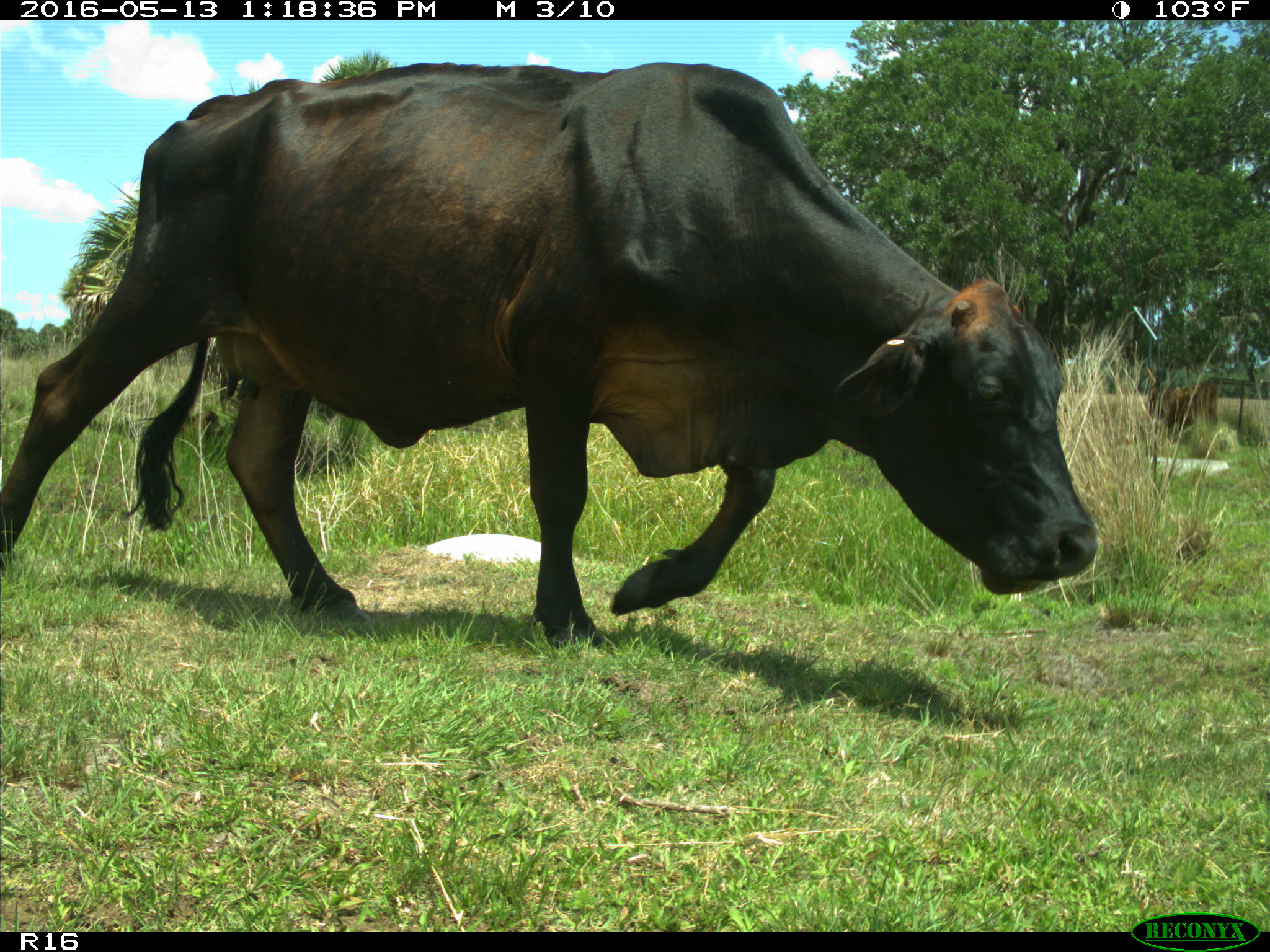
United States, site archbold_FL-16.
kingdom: Animalia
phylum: Chordata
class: Mammalia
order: Artiodactyla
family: Bovidae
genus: Bos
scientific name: Bos taurus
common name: domestic cow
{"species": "Bos taurus (domestic cow)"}